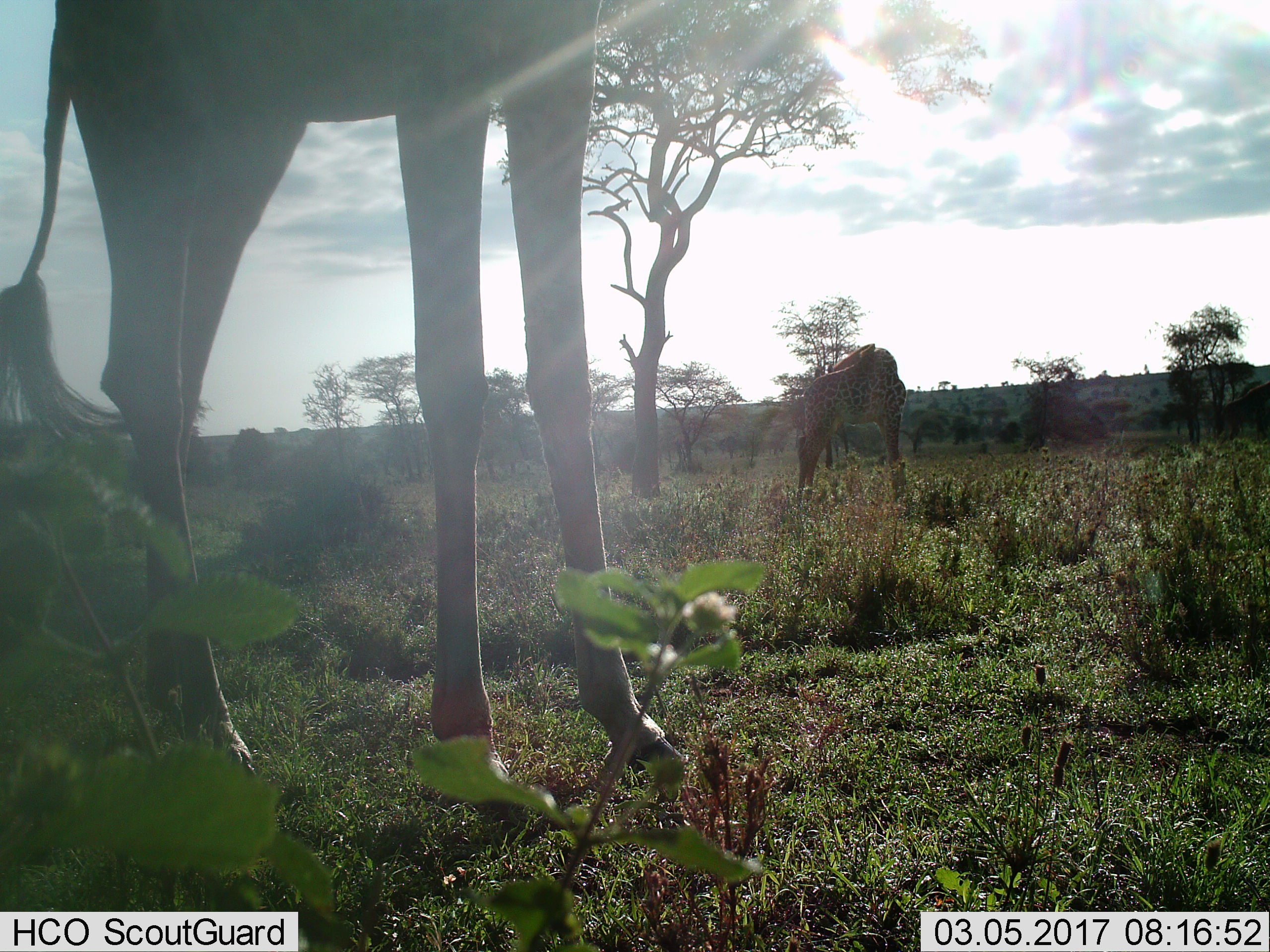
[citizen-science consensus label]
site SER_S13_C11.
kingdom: Animalia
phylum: Chordata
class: Mammalia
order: Artiodactyla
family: Giraffidae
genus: Giraffa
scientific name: Giraffa camelopardalis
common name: giraffe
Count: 2.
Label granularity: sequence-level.